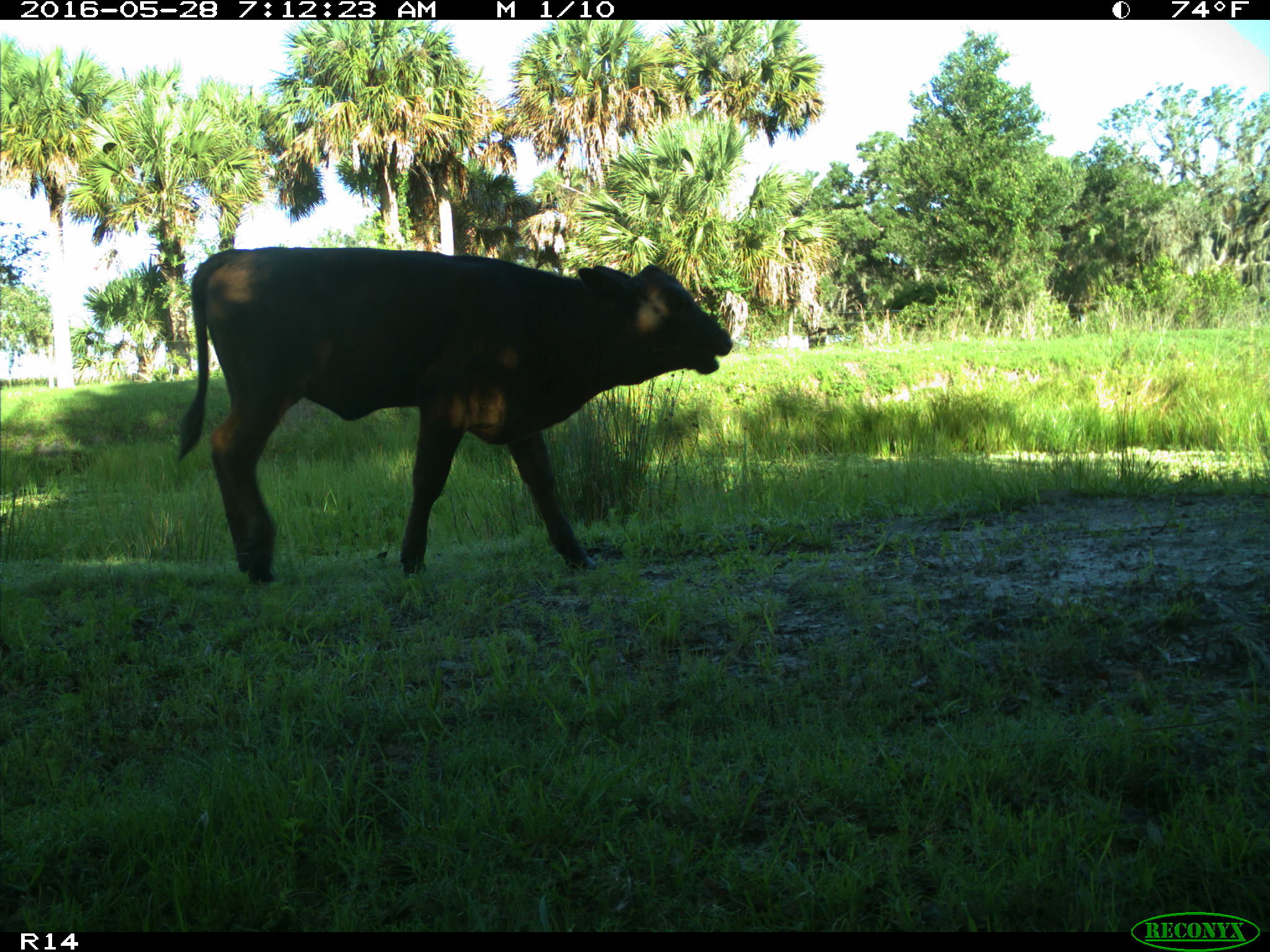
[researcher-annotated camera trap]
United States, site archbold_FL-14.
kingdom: Animalia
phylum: Chordata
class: Mammalia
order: Artiodactyla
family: Bovidae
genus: Bos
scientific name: Bos taurus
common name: domestic cow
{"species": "Bos taurus (domestic cow)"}